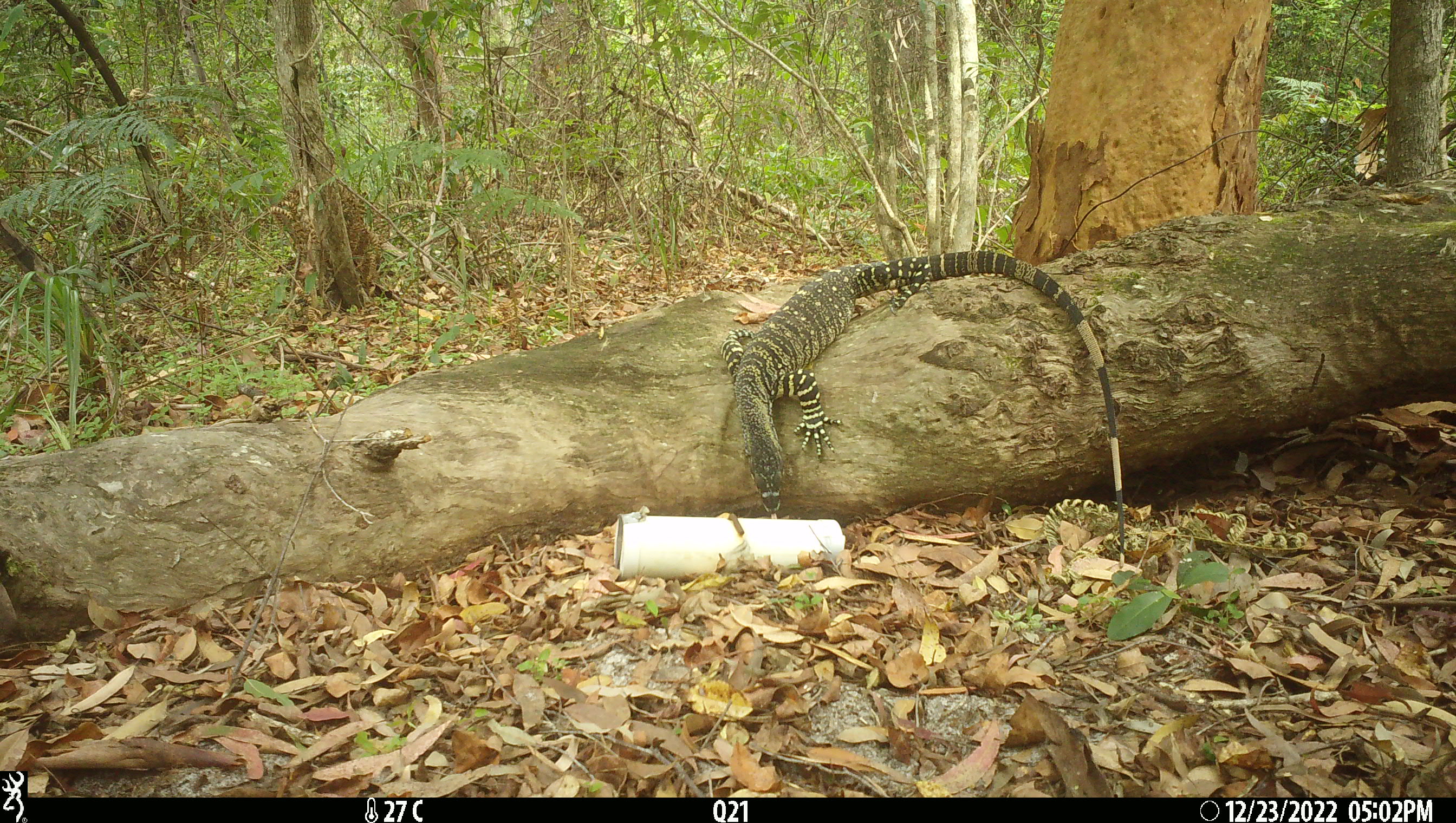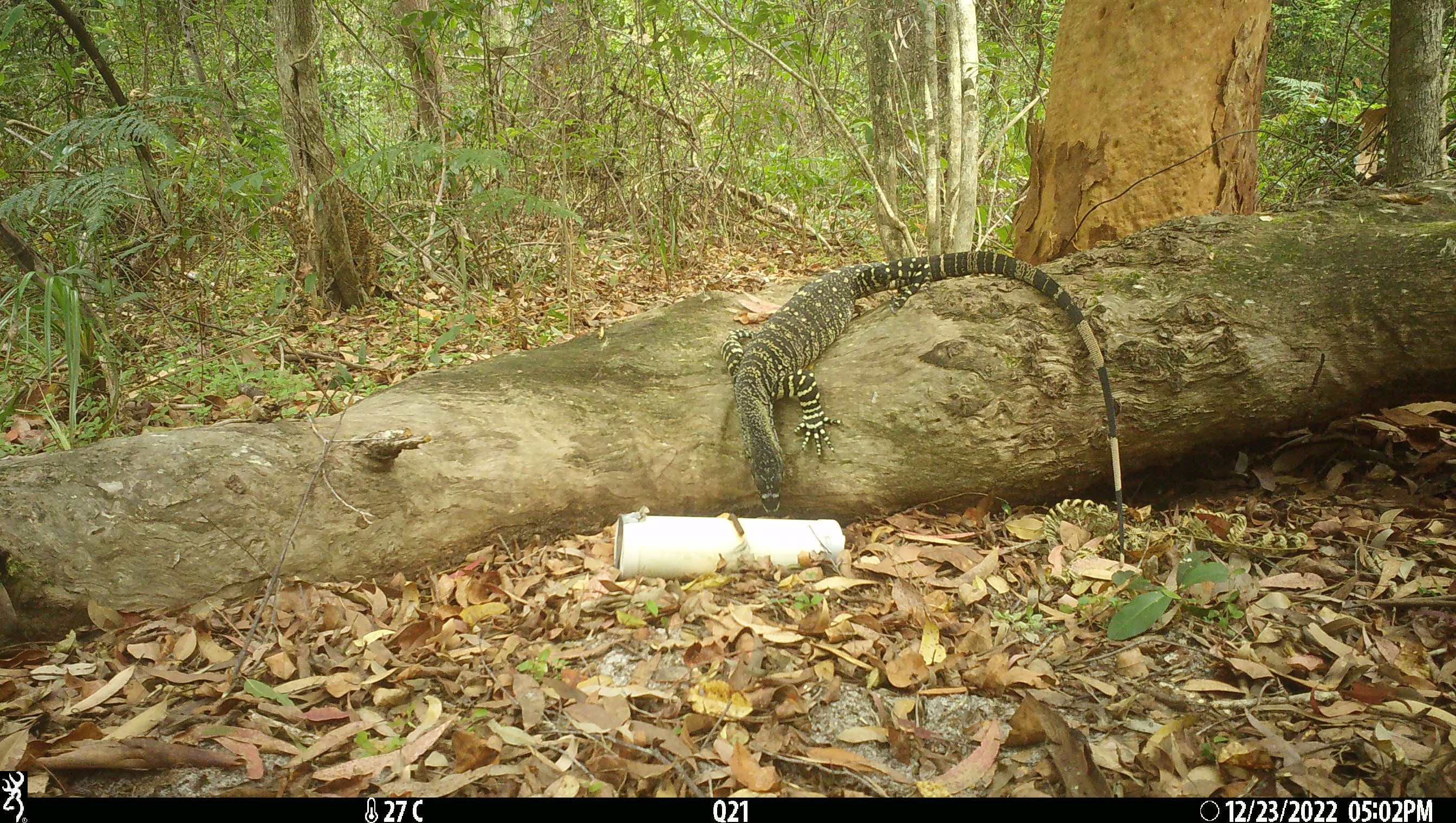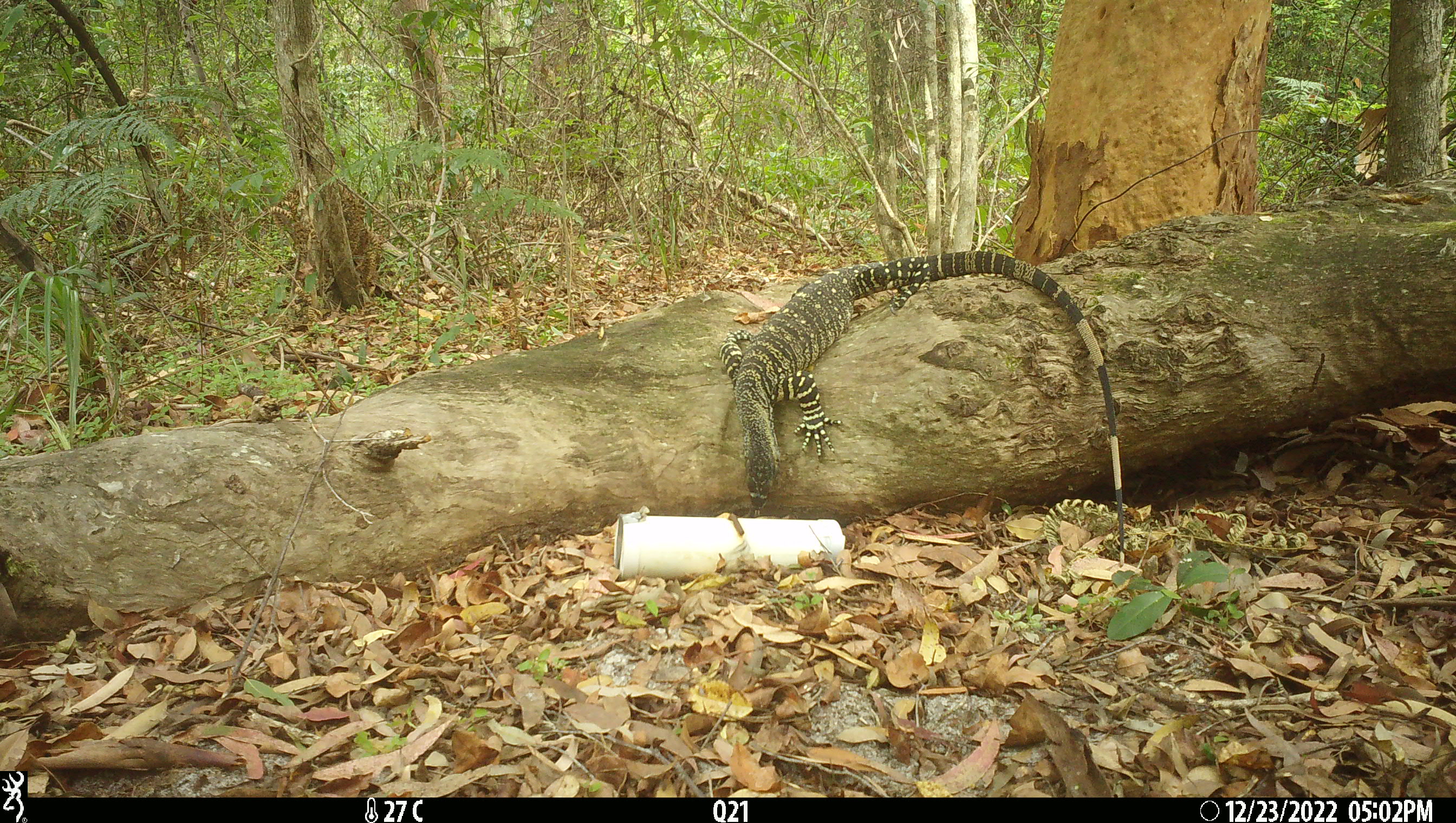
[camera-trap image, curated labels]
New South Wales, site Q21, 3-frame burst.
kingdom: Animalia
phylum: Chordata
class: Reptilia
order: Squamata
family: Varanidae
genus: Varanus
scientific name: Varanus varius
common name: lace monitor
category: goanna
Goanna (lace monitor) (Varanus varius).